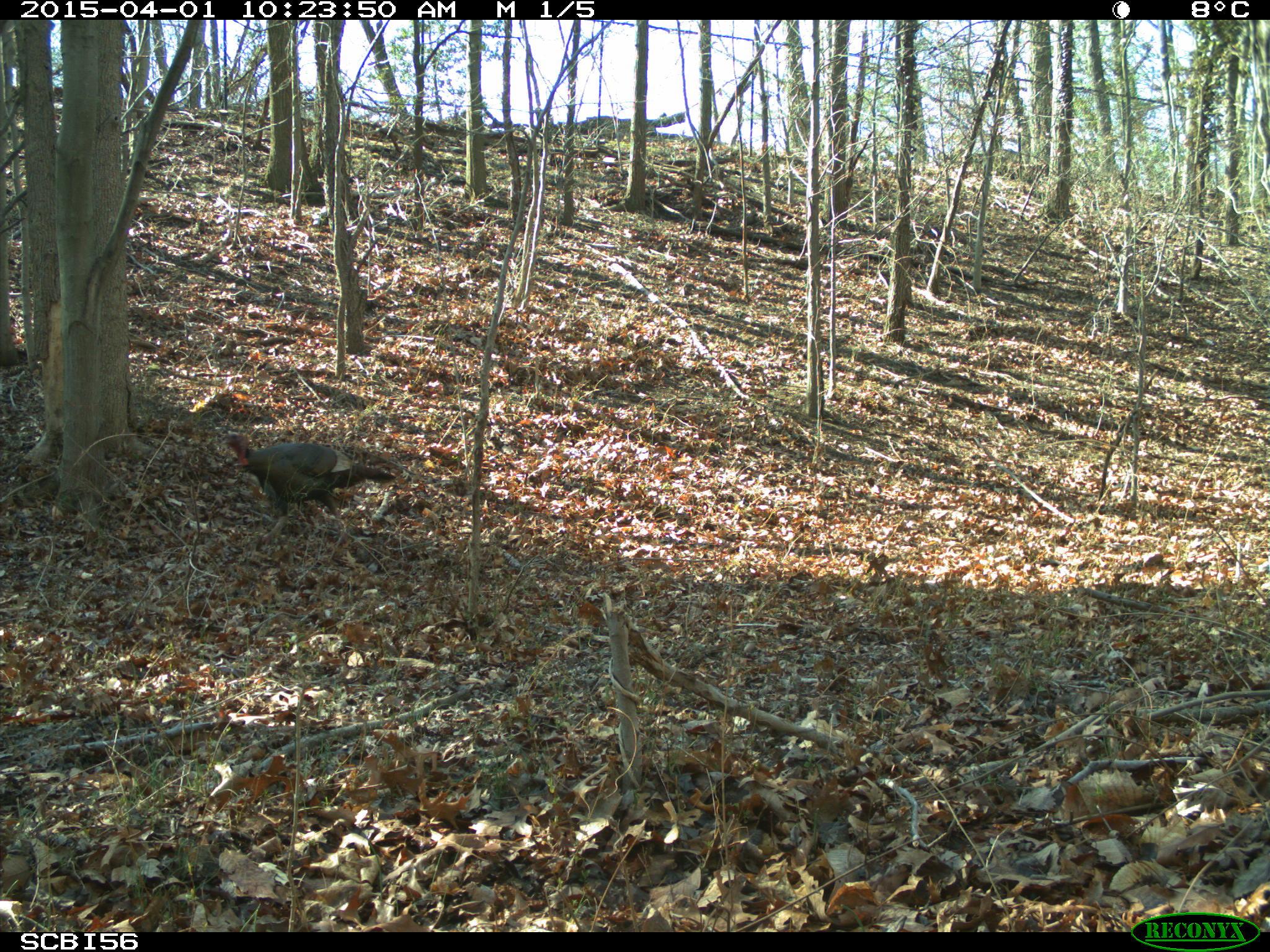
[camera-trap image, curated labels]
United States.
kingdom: Animalia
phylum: Chordata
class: Aves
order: Galliformes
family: Phasianidae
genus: Meleagris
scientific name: Meleagris gallopavo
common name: wild turkey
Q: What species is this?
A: Wild Turkey (Meleagris gallopavo).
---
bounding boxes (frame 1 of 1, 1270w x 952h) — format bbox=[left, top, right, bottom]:
Wild Turkey: bbox=[218, 428, 397, 531]